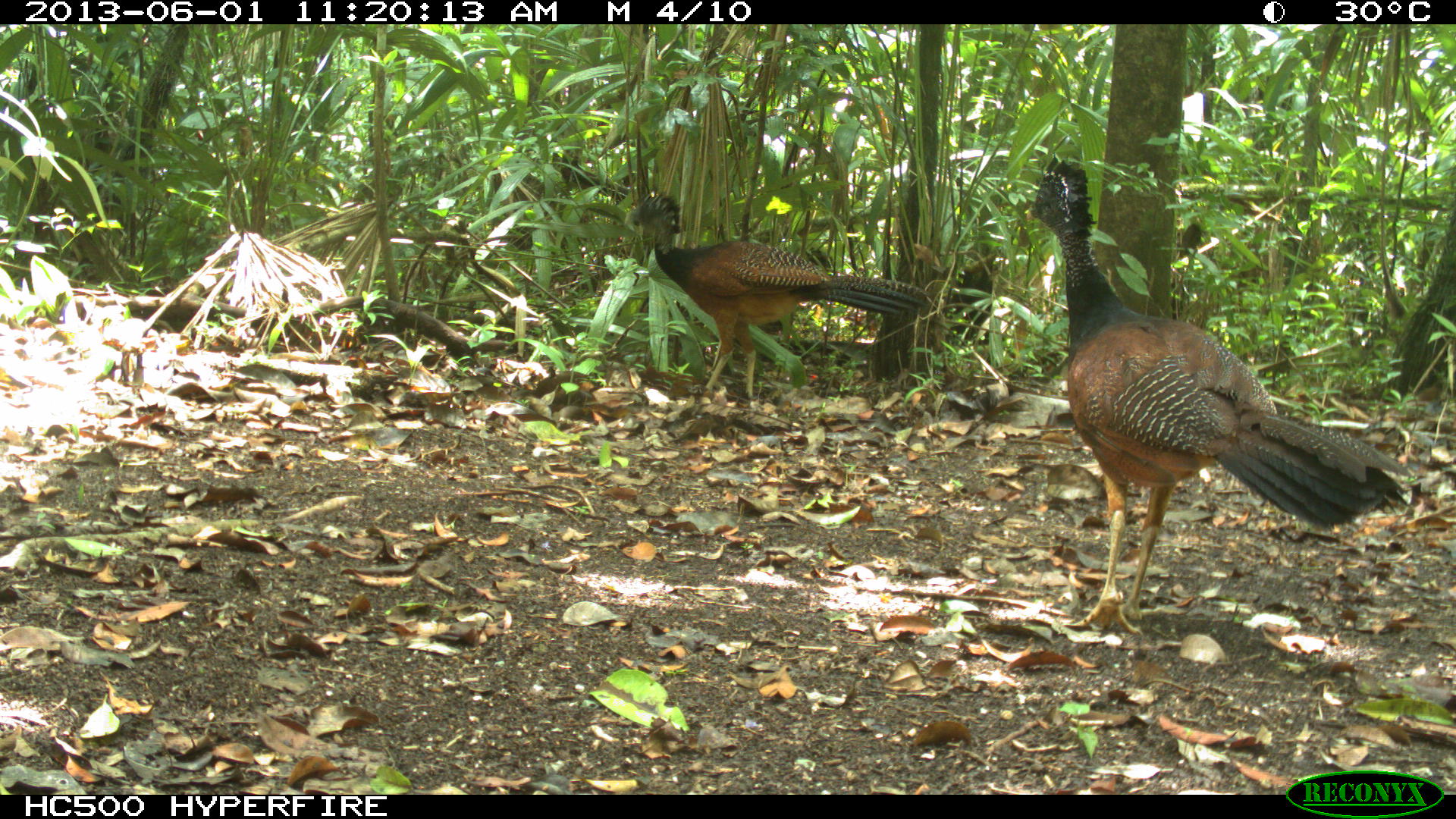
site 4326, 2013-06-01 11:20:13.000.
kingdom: Animalia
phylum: Chordata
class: Aves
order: Galliformes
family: Cracidae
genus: Crax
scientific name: Crax rubra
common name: great curassow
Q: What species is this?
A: Crax rubra (great curassow).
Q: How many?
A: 3.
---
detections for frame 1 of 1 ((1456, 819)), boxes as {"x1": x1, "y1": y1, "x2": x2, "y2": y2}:
crax rubra: {"x1": 1021, "y1": 150, "x2": 1415, "y2": 635}; {"x1": 623, "y1": 190, "x2": 928, "y2": 403}